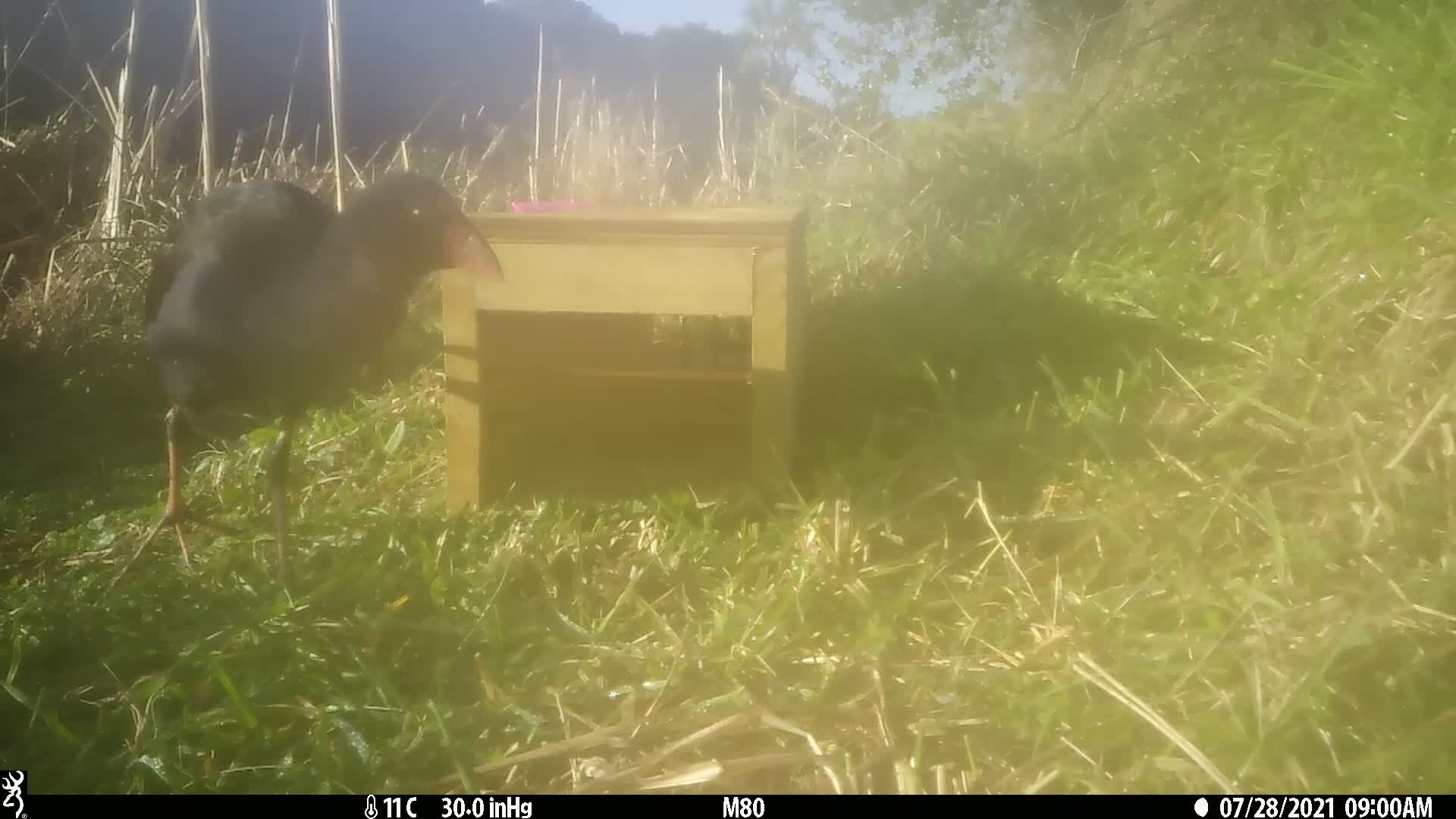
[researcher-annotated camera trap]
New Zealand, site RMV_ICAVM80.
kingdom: Animalia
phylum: Chordata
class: Aves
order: Gruiformes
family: Rallidae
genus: Porphyrio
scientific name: Porphyrio melanotus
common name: australasian swamphen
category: pukeko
Pukeko (australasian swamphen) (Porphyrio melanotus).